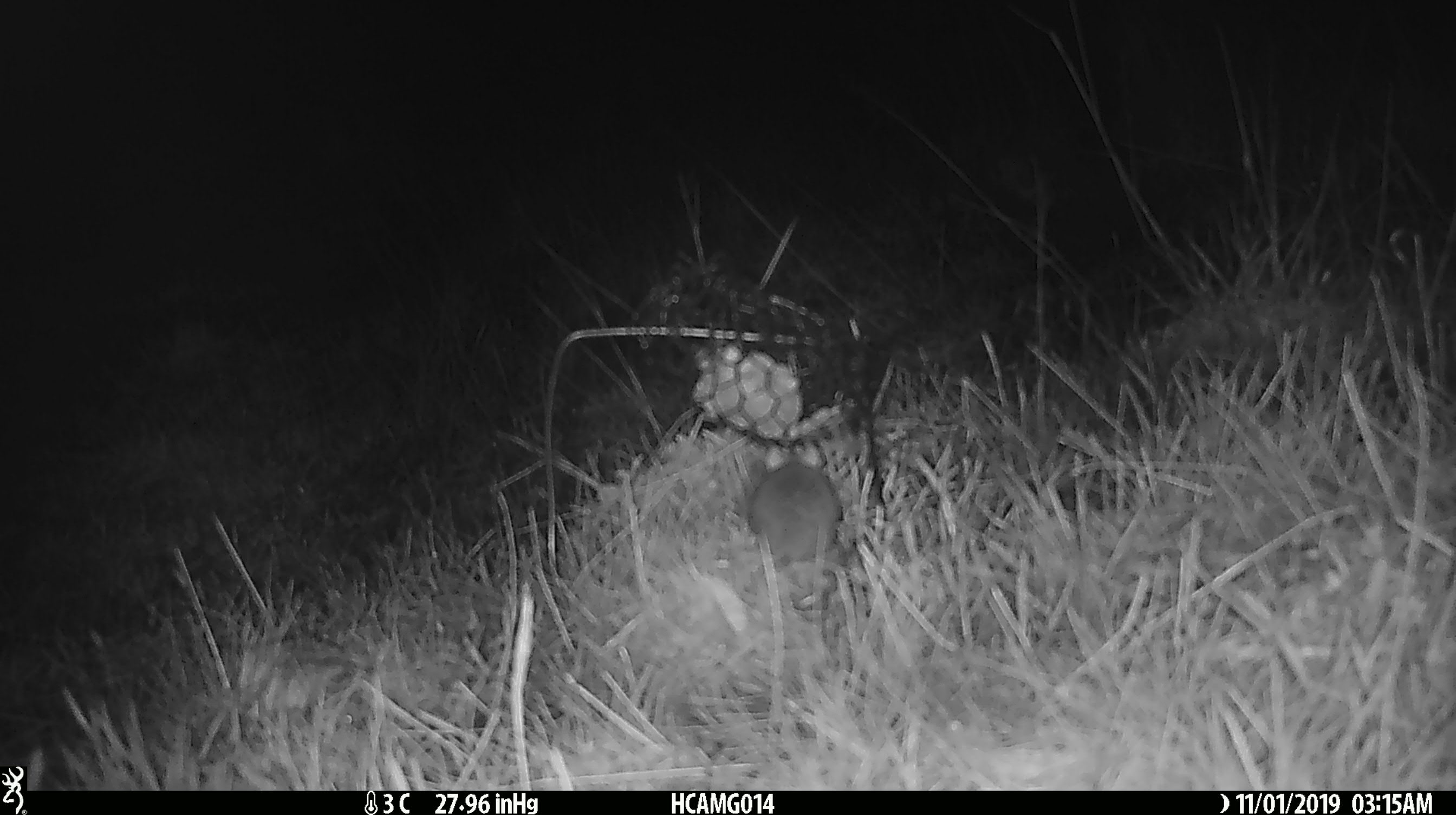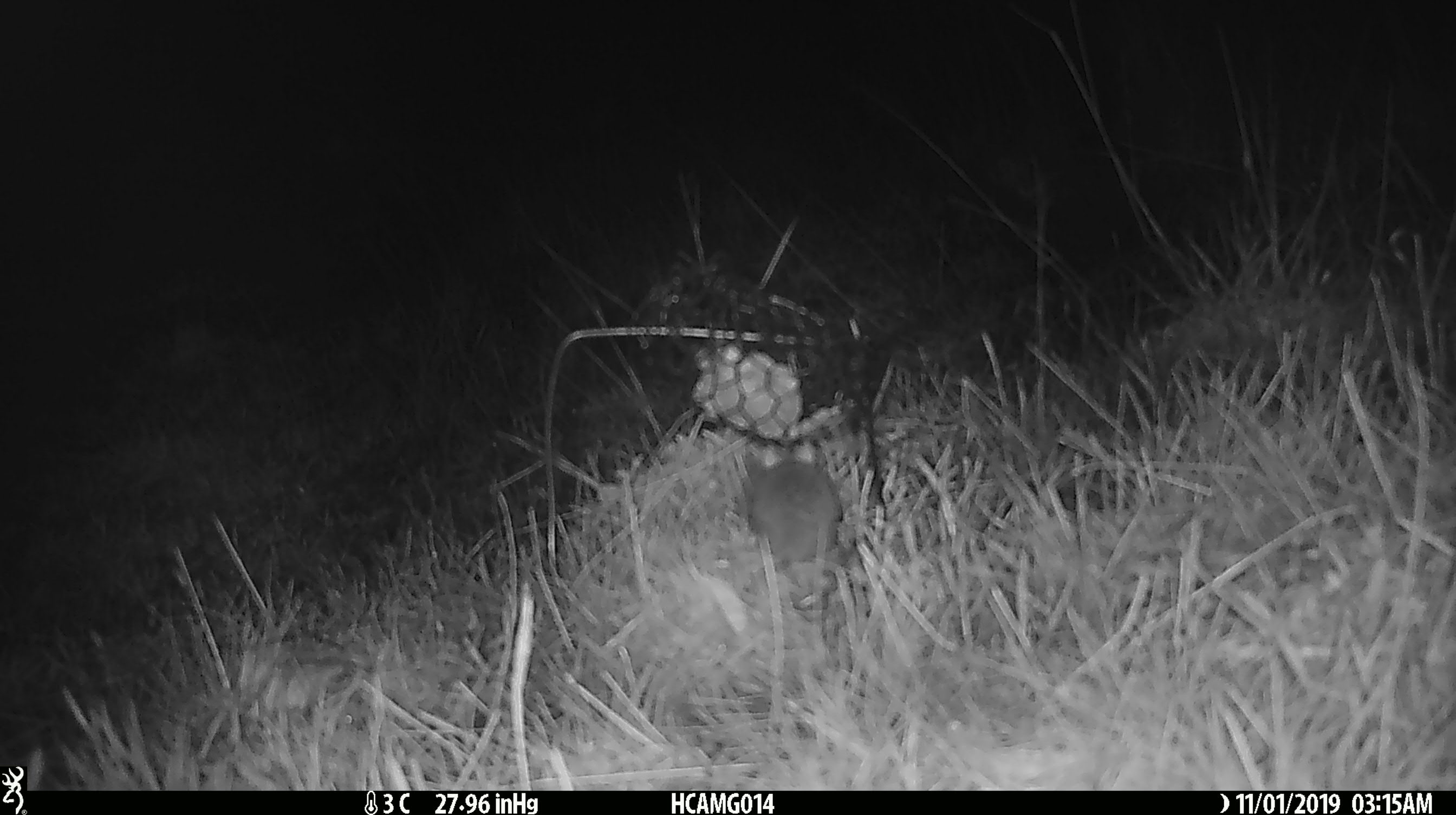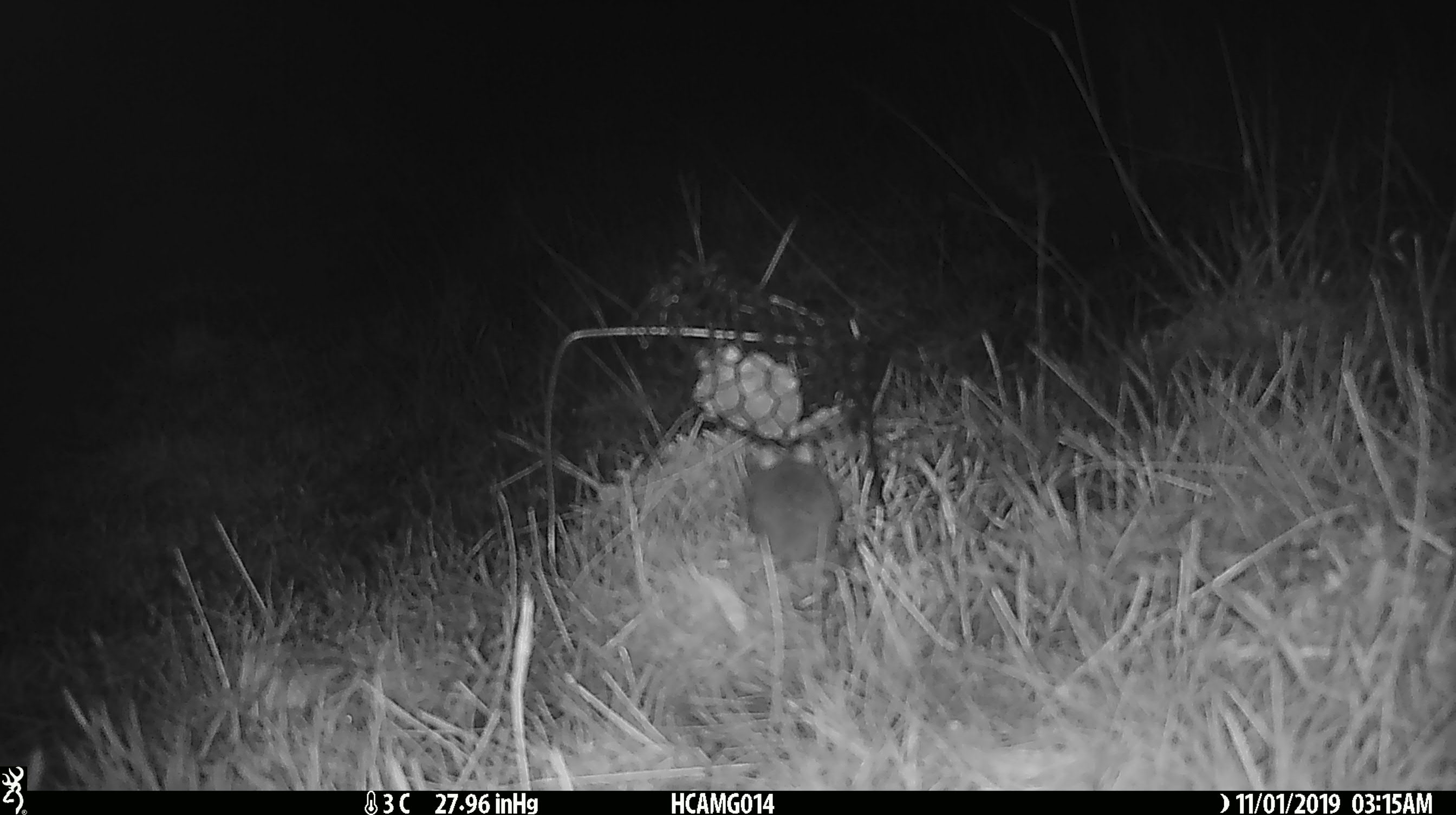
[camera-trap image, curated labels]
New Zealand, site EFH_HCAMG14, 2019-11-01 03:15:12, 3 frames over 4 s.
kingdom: Animalia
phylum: Chordata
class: Mammalia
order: Rodentia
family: Muridae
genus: Mus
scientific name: Mus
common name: mouse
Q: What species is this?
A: Mouse (Mus).